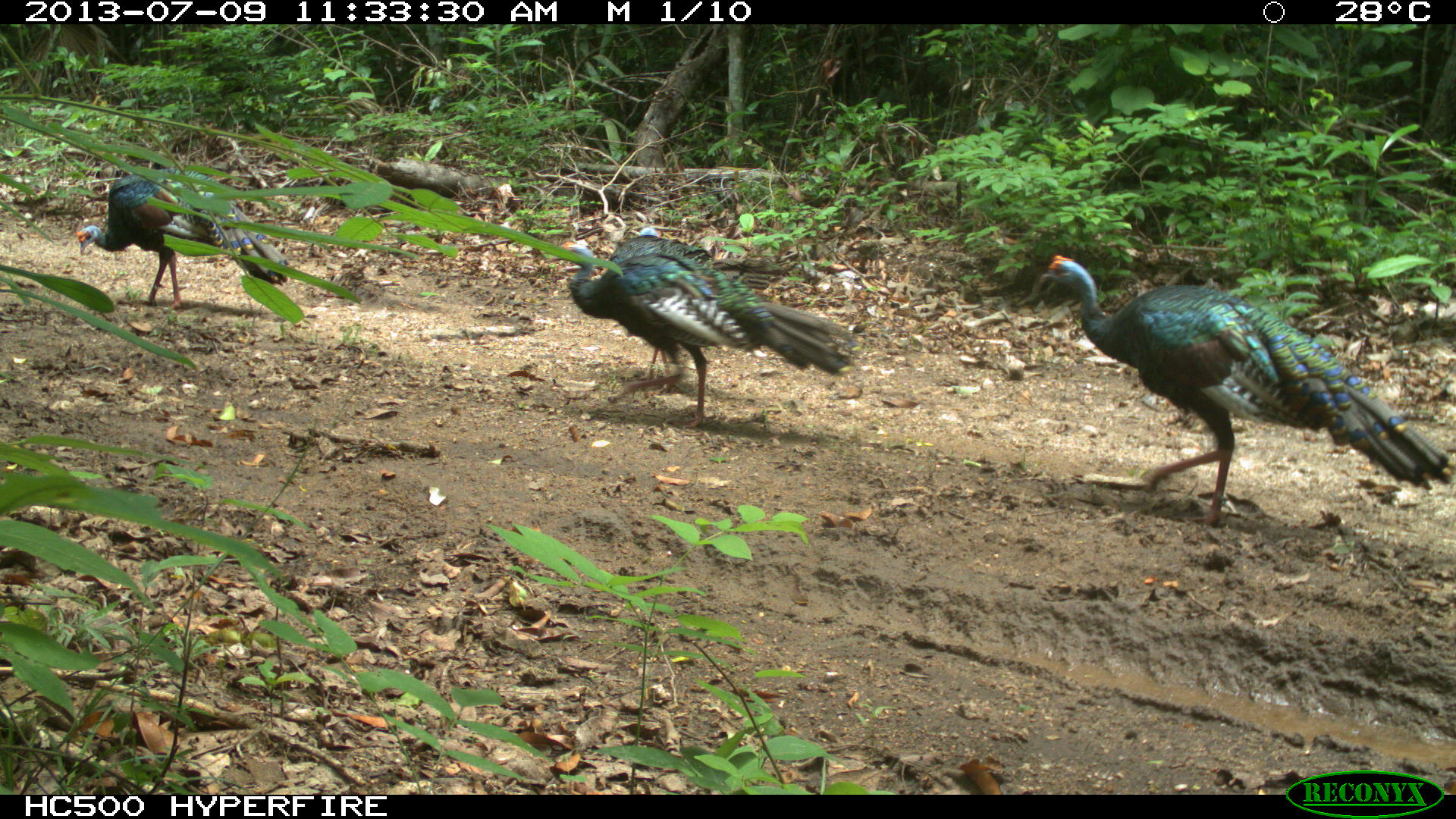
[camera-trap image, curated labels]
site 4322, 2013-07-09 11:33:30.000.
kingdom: Animalia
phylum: Chordata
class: Aves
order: Galliformes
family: Phasianidae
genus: Meleagris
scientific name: Meleagris ocellata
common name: ocellated turkey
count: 4